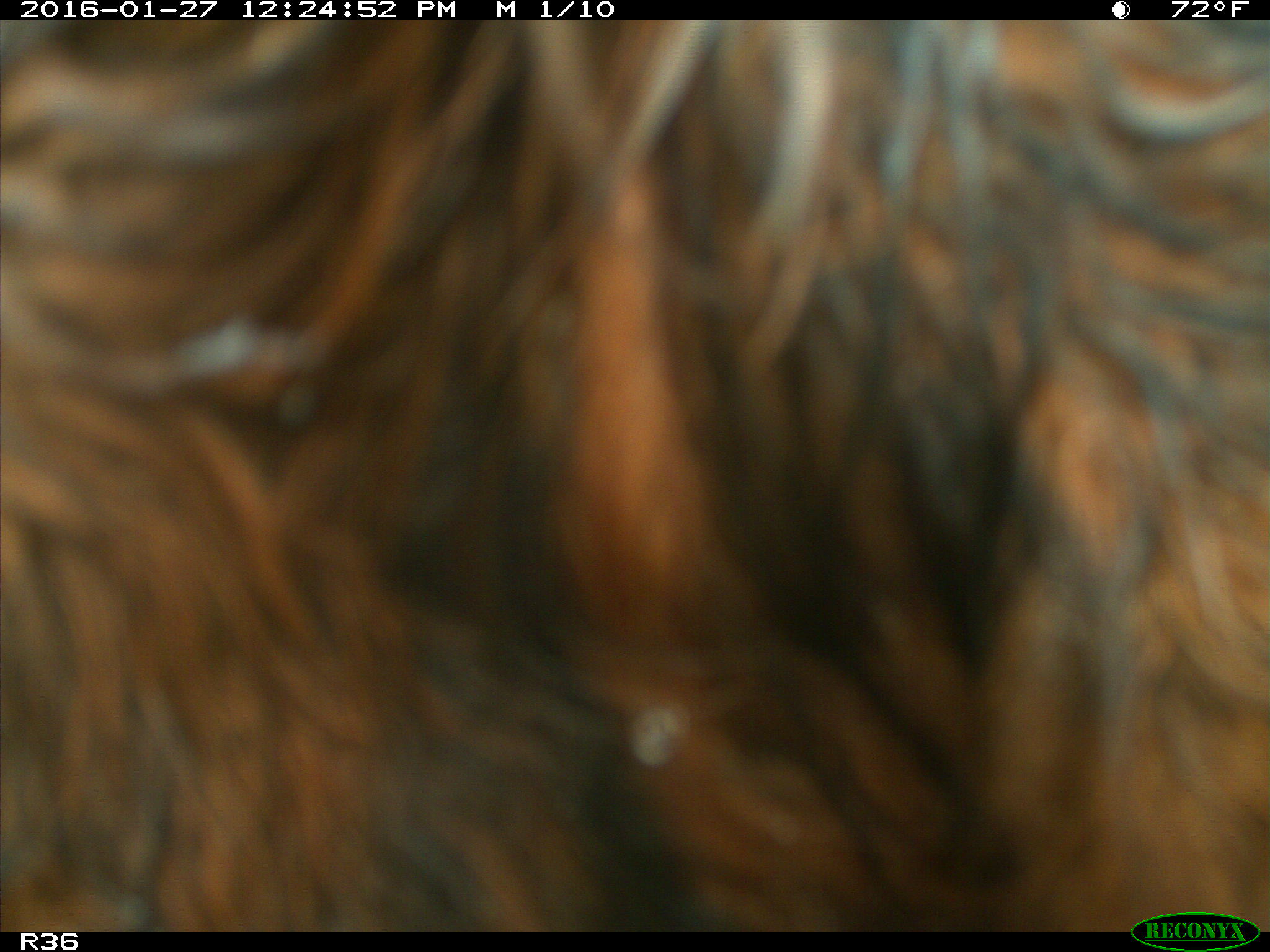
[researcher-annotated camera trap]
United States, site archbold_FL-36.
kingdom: Animalia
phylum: Chordata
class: Mammalia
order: Artiodactyla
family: Bovidae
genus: Bos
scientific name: Bos taurus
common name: domestic cow